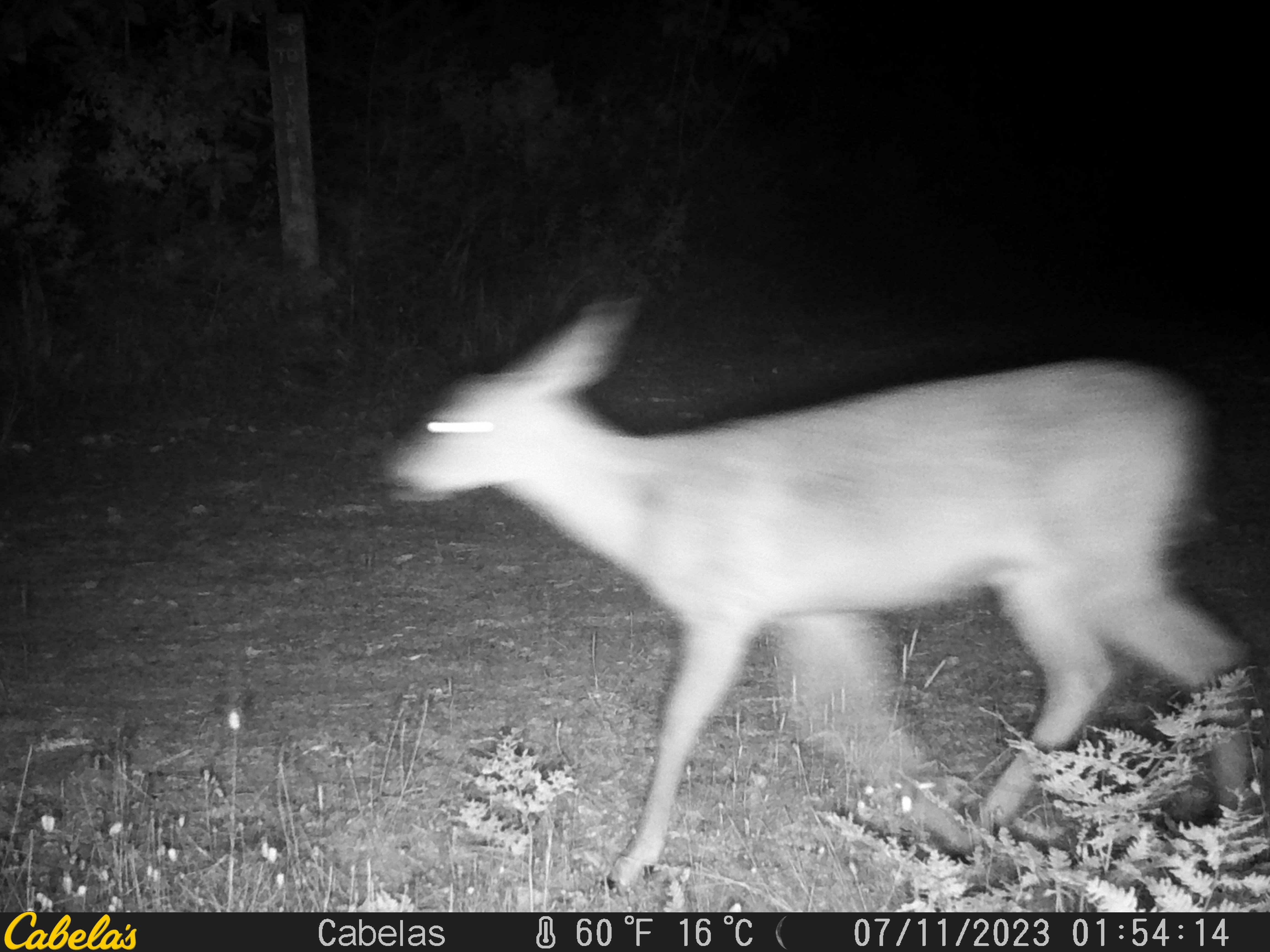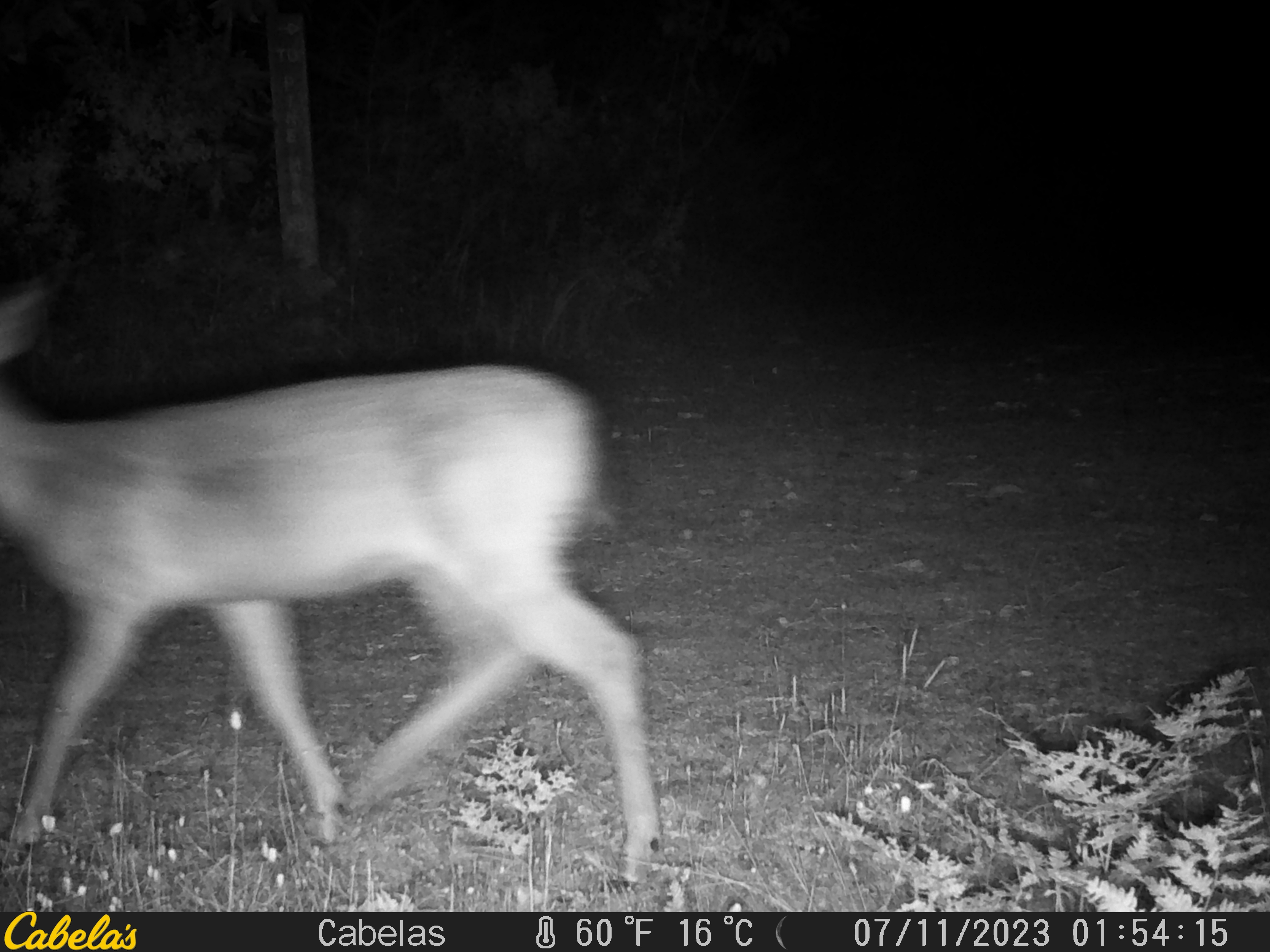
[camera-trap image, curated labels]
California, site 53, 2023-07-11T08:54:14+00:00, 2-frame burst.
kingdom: Animalia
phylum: Chordata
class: Mammalia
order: Artiodactyla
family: Cervidae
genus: Odocoileus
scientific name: Odocoileus hemionus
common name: mule deer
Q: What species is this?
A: Mule deer (Odocoileus hemionus).